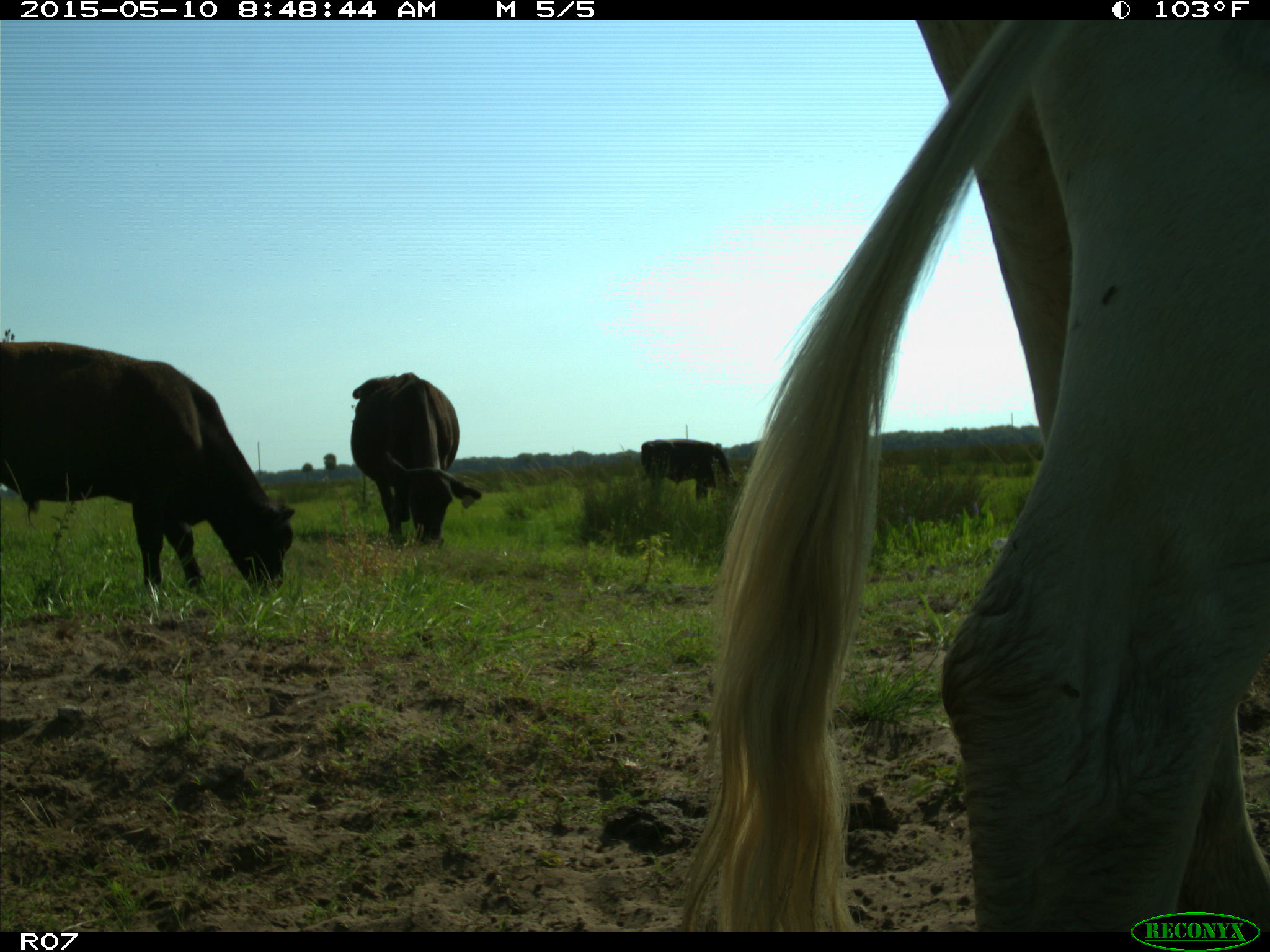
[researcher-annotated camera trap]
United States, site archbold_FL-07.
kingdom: Animalia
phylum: Chordata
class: Mammalia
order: Artiodactyla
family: Bovidae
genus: Bos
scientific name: Bos taurus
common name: domestic cow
Bos taurus (domestic cow).